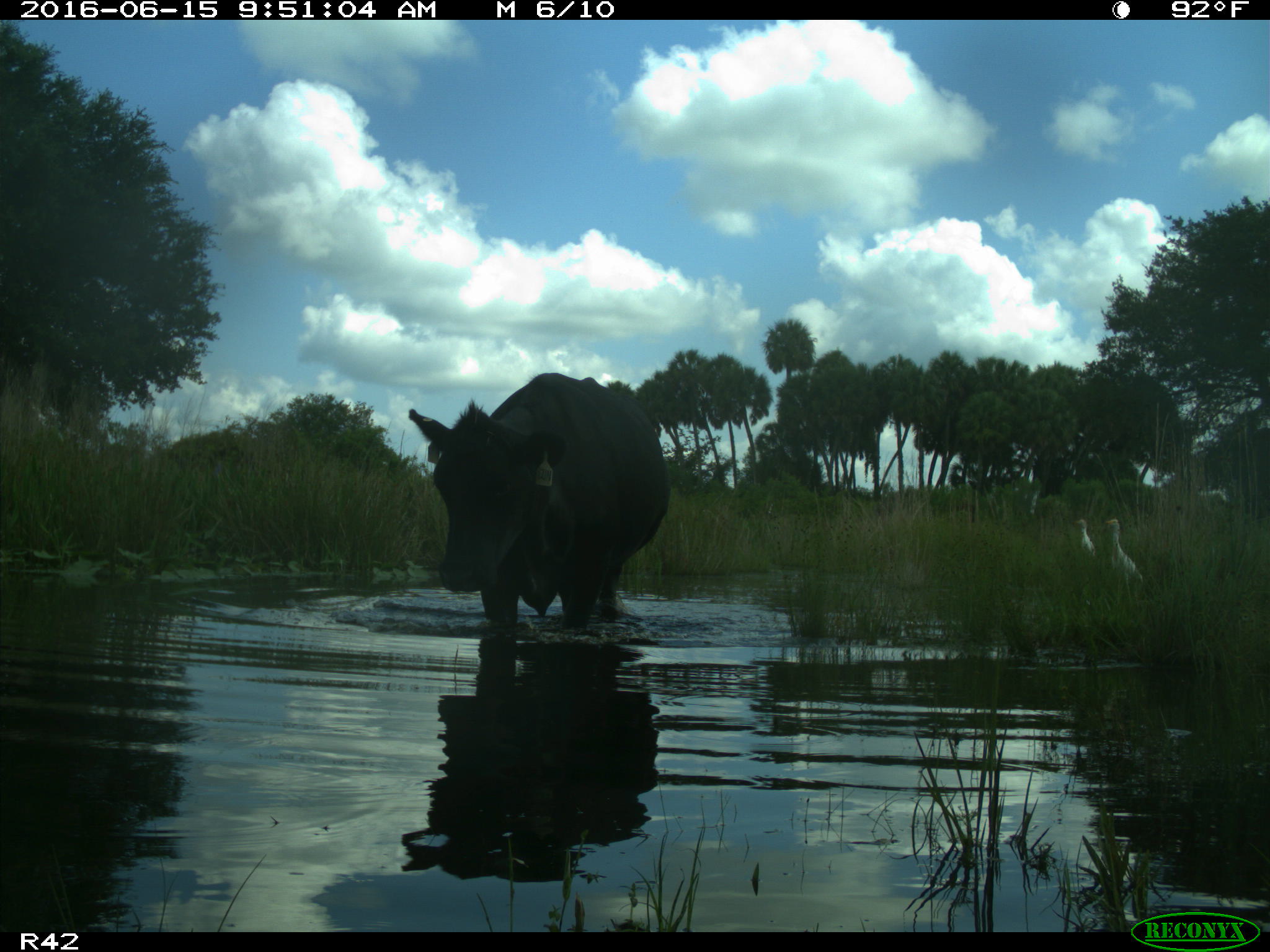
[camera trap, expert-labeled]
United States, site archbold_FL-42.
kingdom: Animalia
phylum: Chordata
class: Mammalia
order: Artiodactyla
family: Bovidae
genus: Bos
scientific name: Bos taurus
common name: domestic cow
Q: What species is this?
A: Bos taurus (domestic cow).